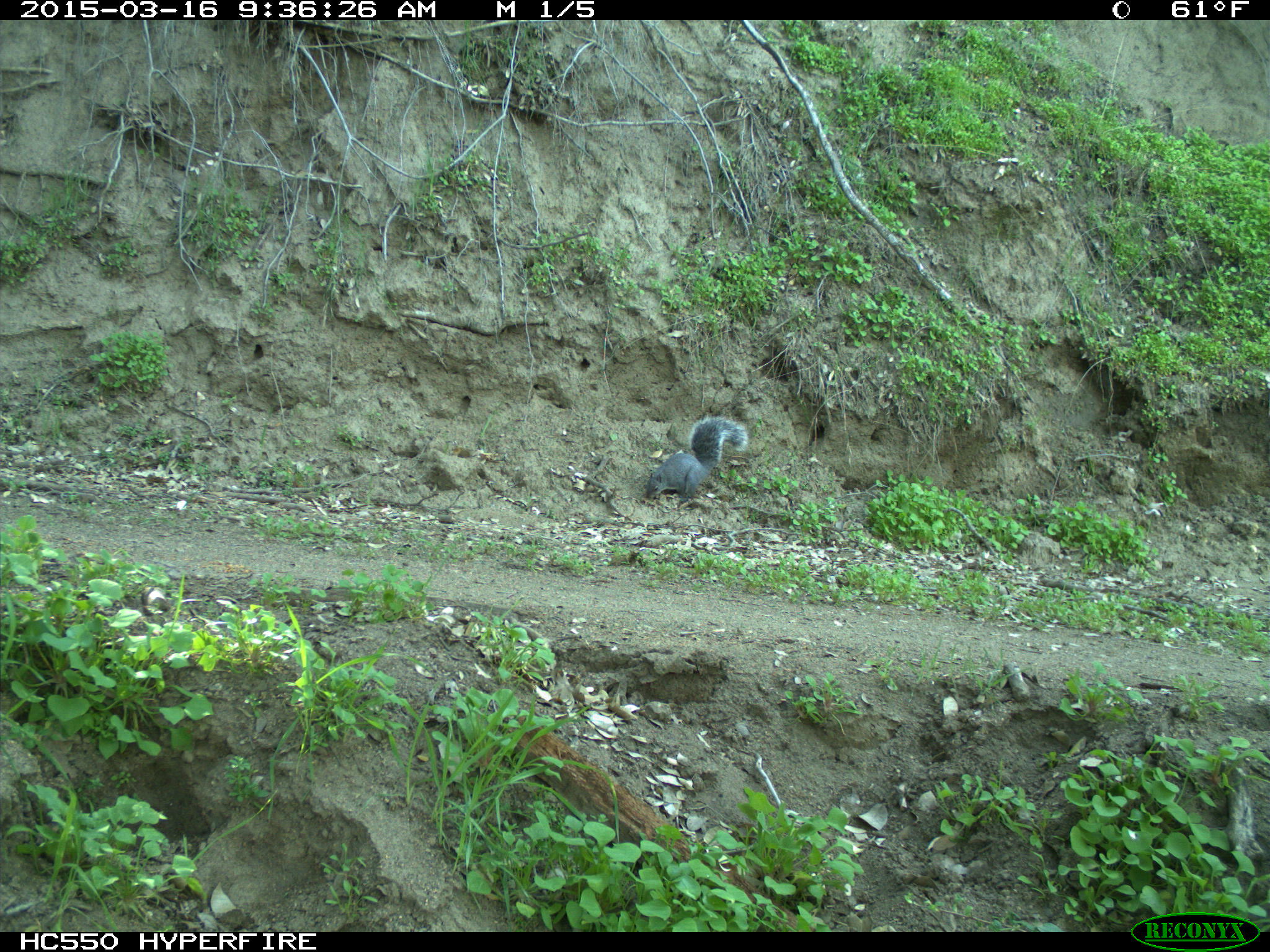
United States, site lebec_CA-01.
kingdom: Animalia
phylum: Chordata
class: Mammalia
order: Rodentia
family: Sciuridae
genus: Sciurus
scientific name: Sciurus carolinensis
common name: eastern gray squirrel